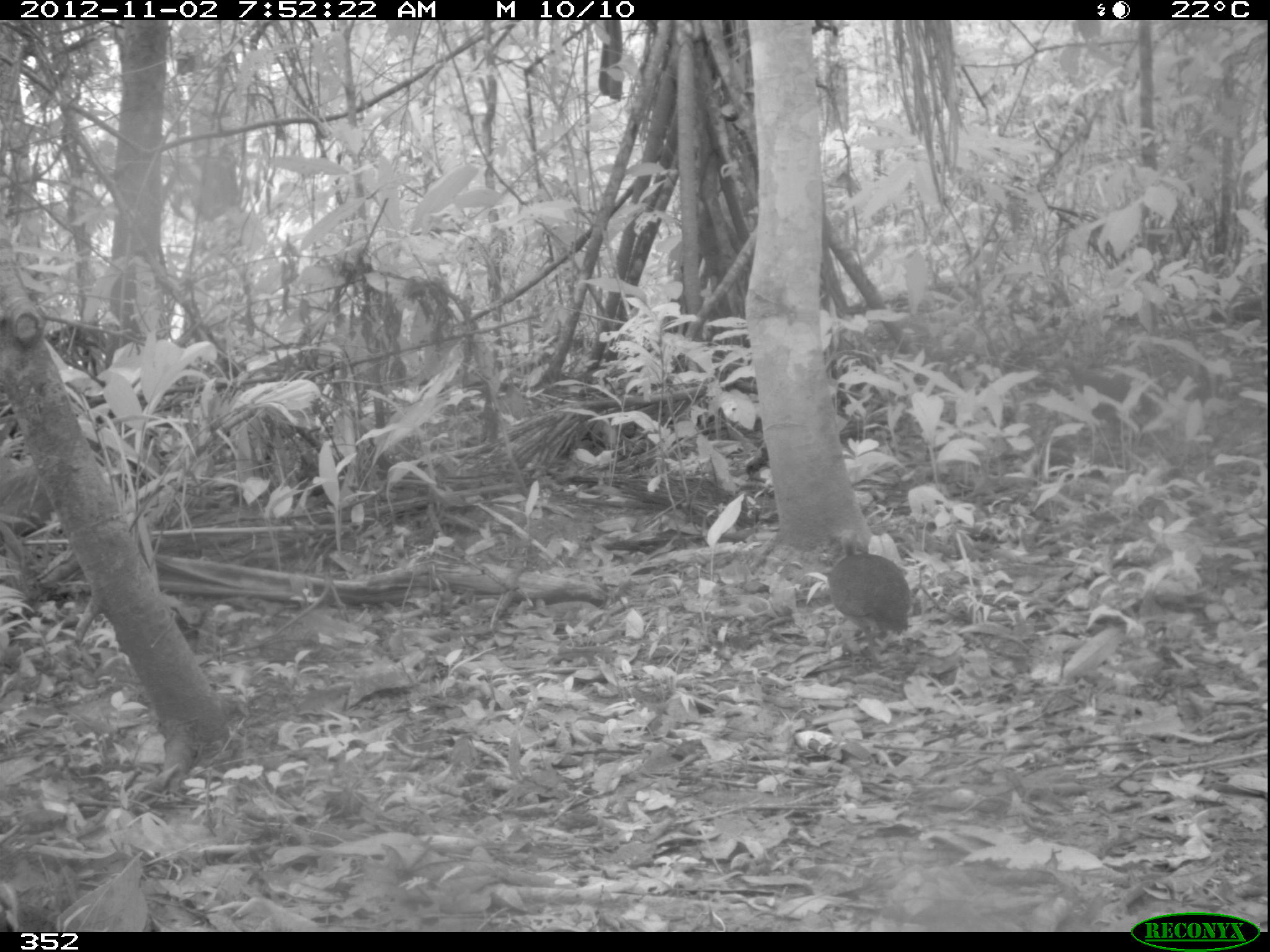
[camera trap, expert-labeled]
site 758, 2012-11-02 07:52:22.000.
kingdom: Animalia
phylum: Chordata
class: Aves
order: Galliformes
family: Phasianidae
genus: Alectoris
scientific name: Alectoris rufa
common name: red-legged partridge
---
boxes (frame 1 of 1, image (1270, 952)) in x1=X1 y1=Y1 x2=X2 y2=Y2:
alectoris rufa: x1=826 y1=529 x2=913 y2=668